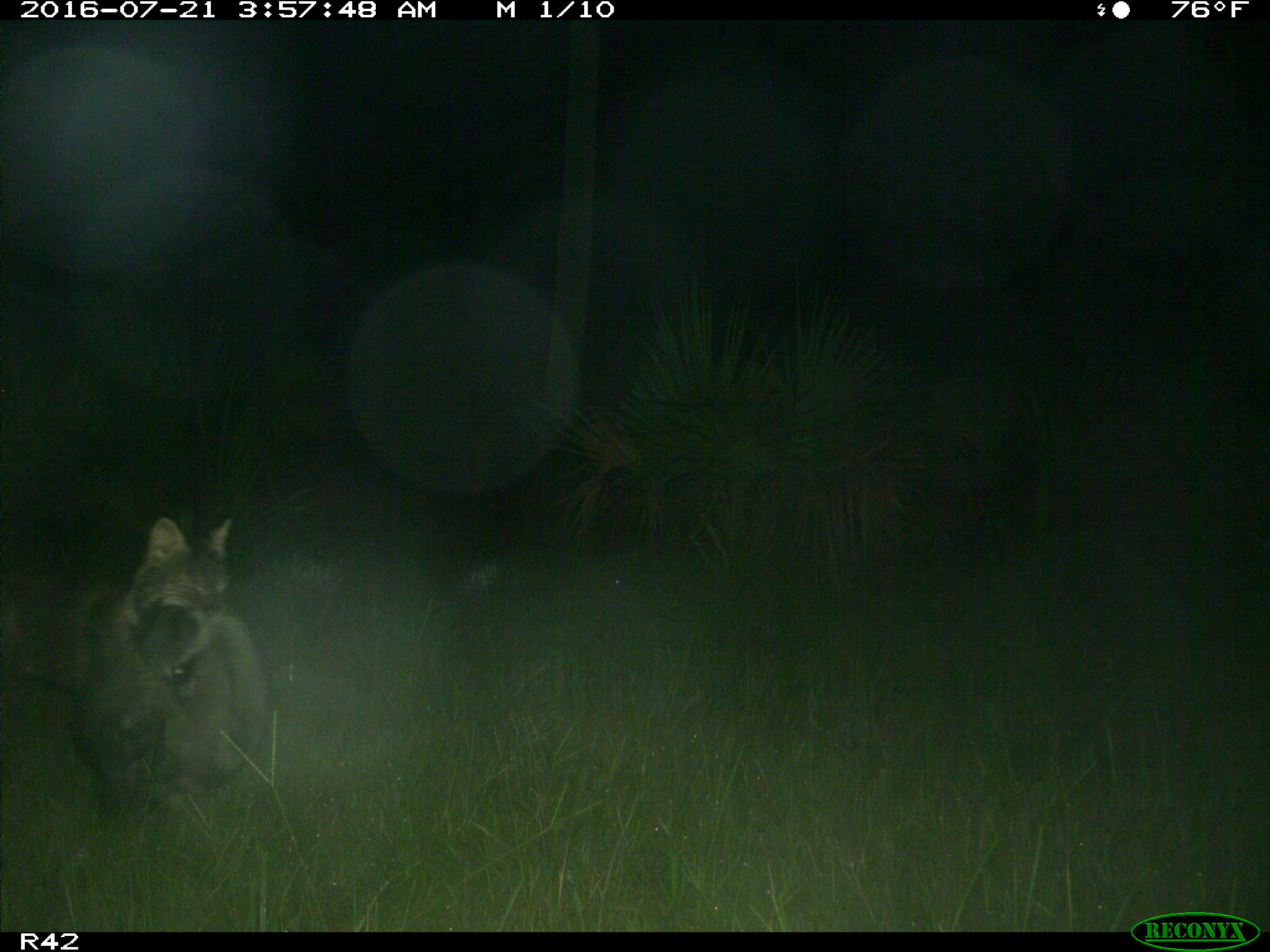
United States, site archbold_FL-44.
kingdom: Animalia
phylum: Chordata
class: Mammalia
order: Carnivora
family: Felidae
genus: Lynx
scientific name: Lynx rufus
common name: bobcat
Lynx rufus (bobcat).